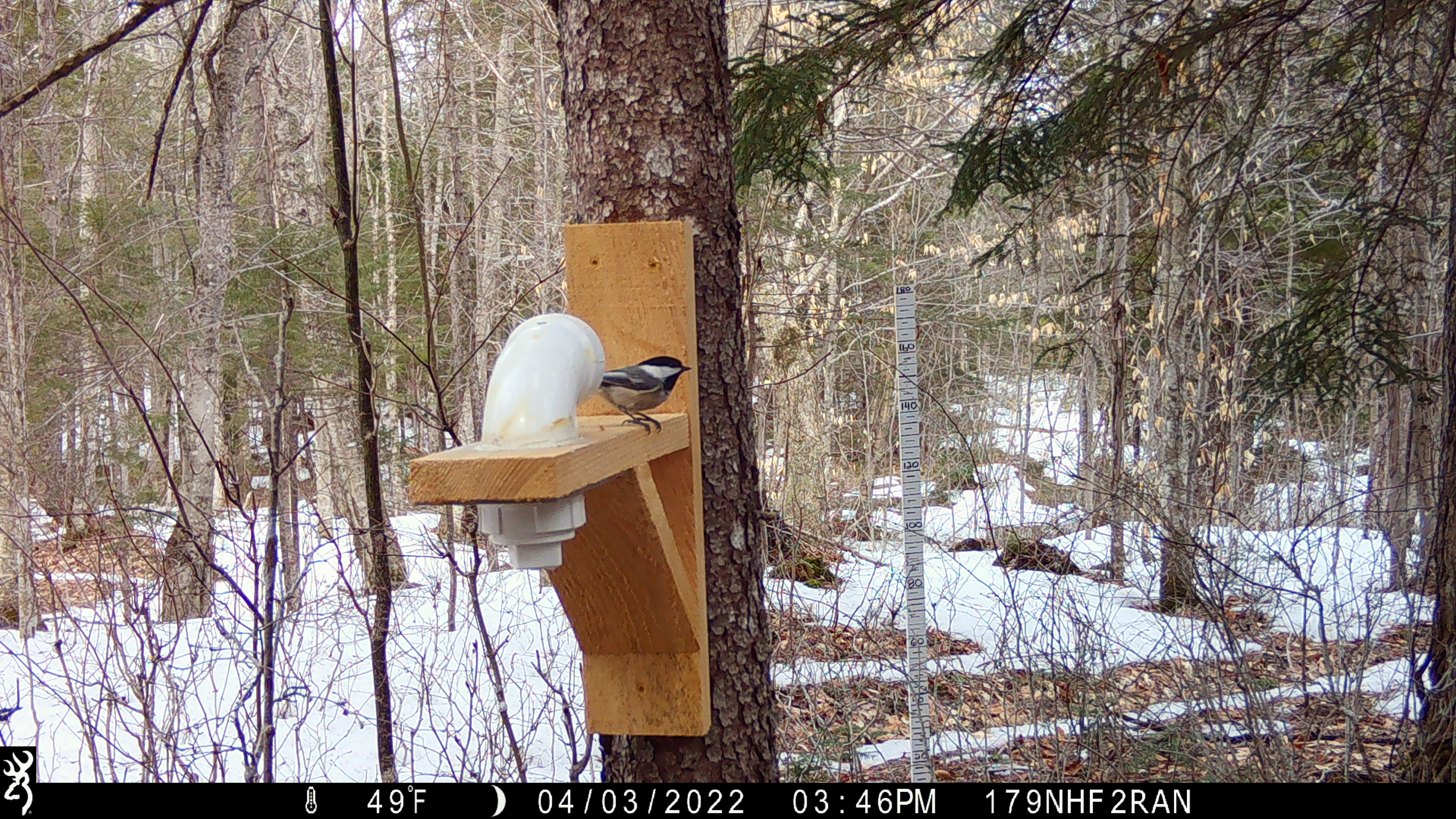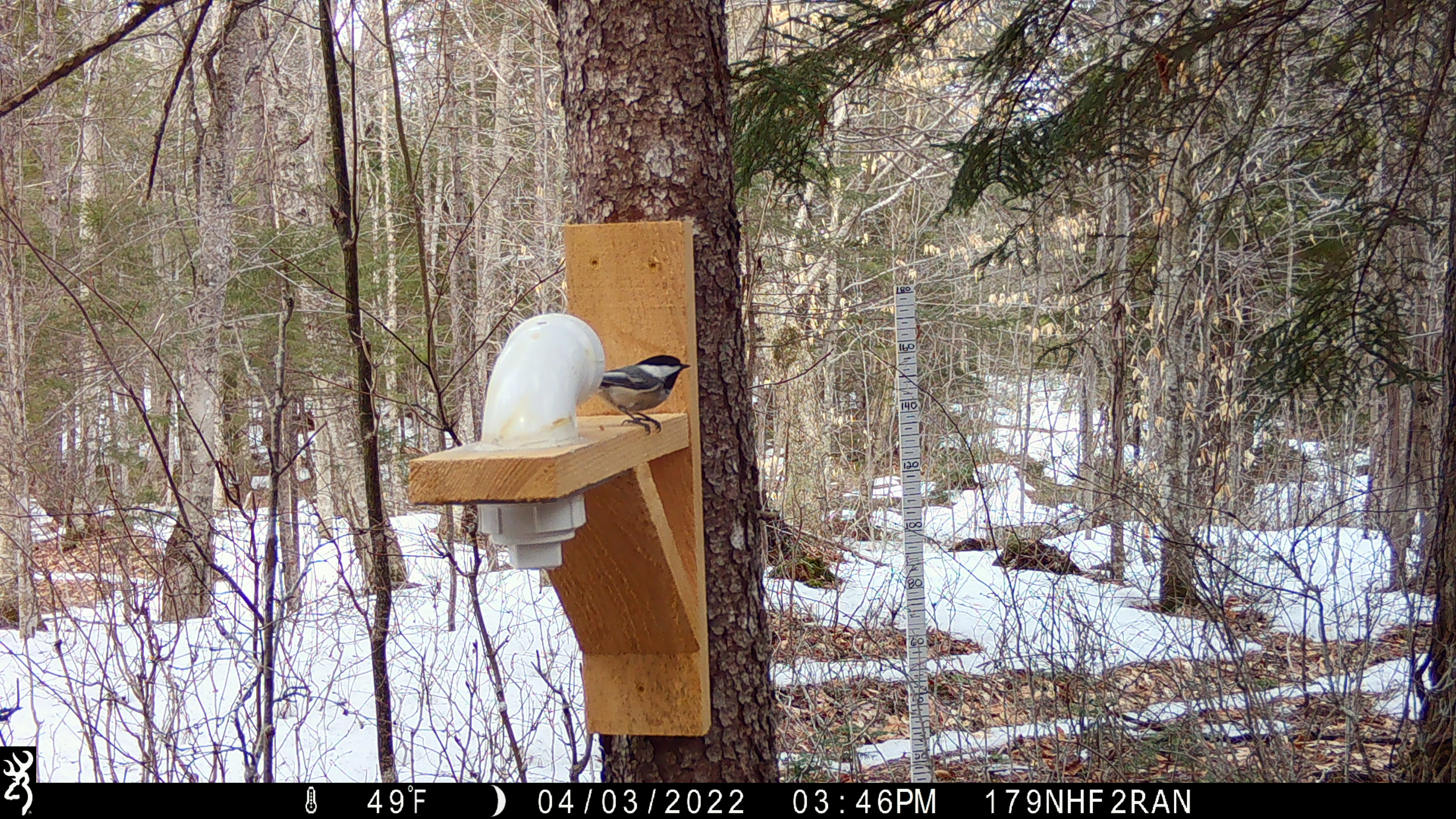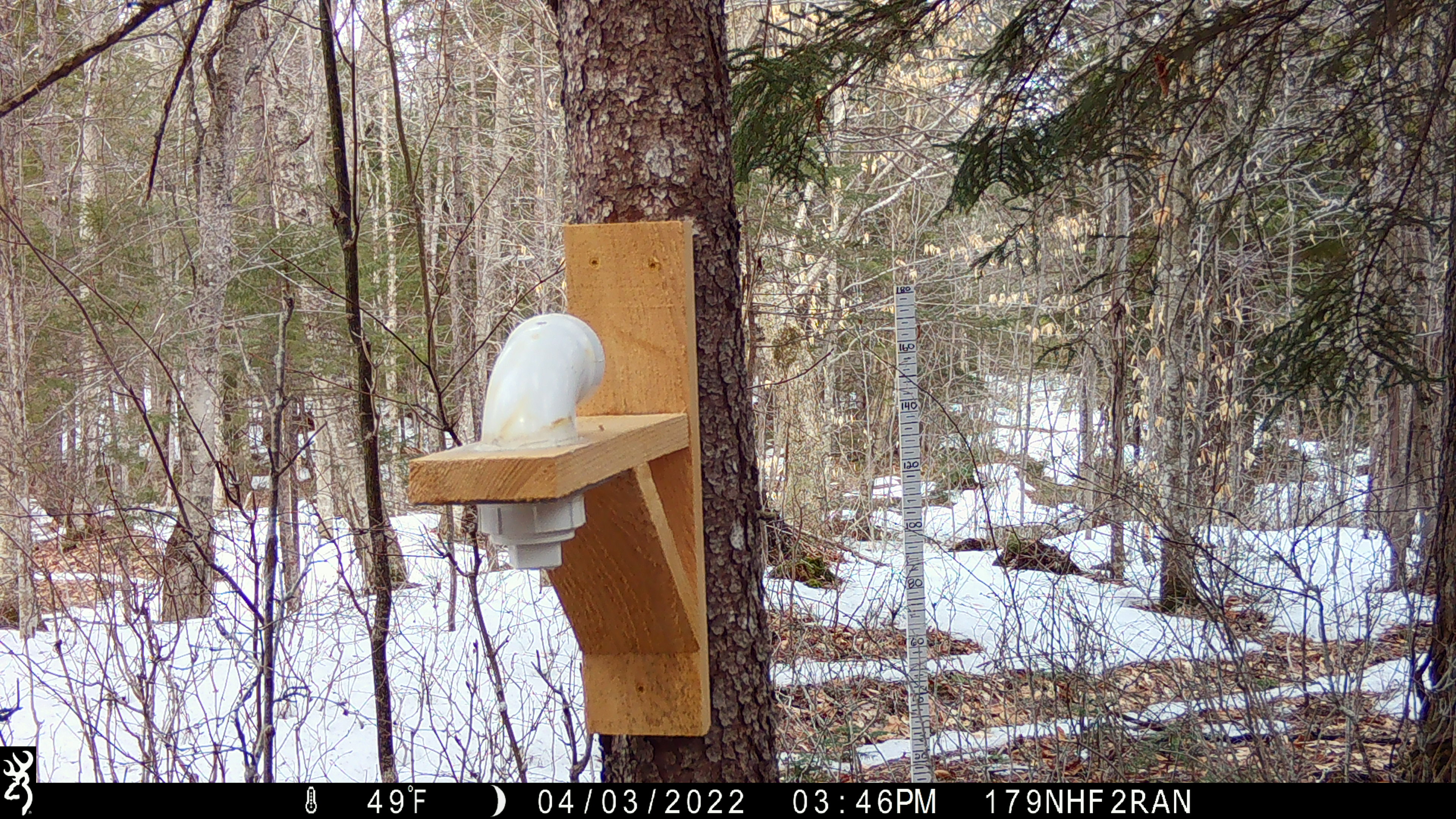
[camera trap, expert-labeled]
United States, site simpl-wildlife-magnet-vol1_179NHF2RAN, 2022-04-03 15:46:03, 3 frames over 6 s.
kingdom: Animalia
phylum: Chordata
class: Aves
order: Passeriformes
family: Paridae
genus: Poecile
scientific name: Poecile atricapillus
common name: black-capped chickadee